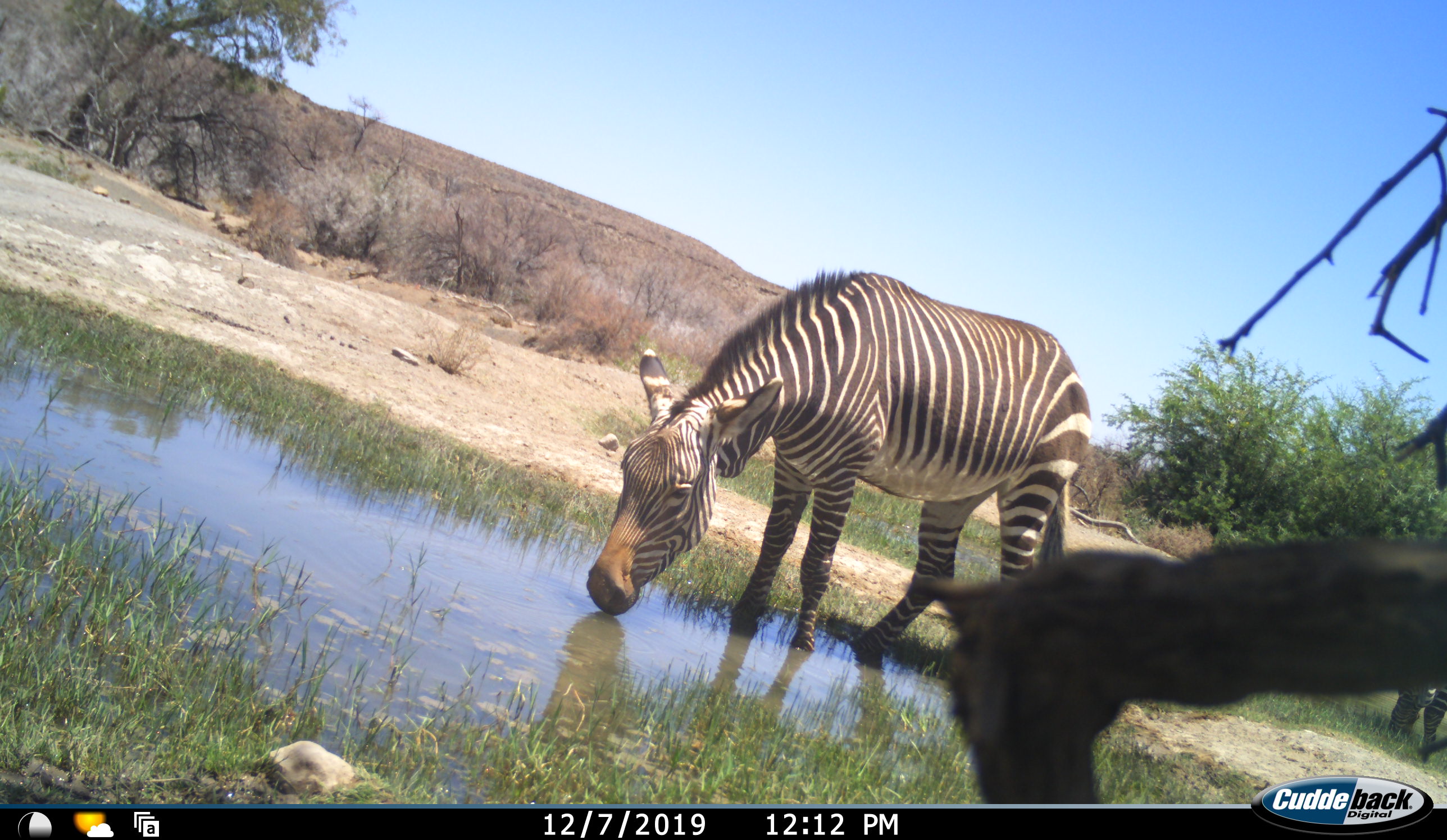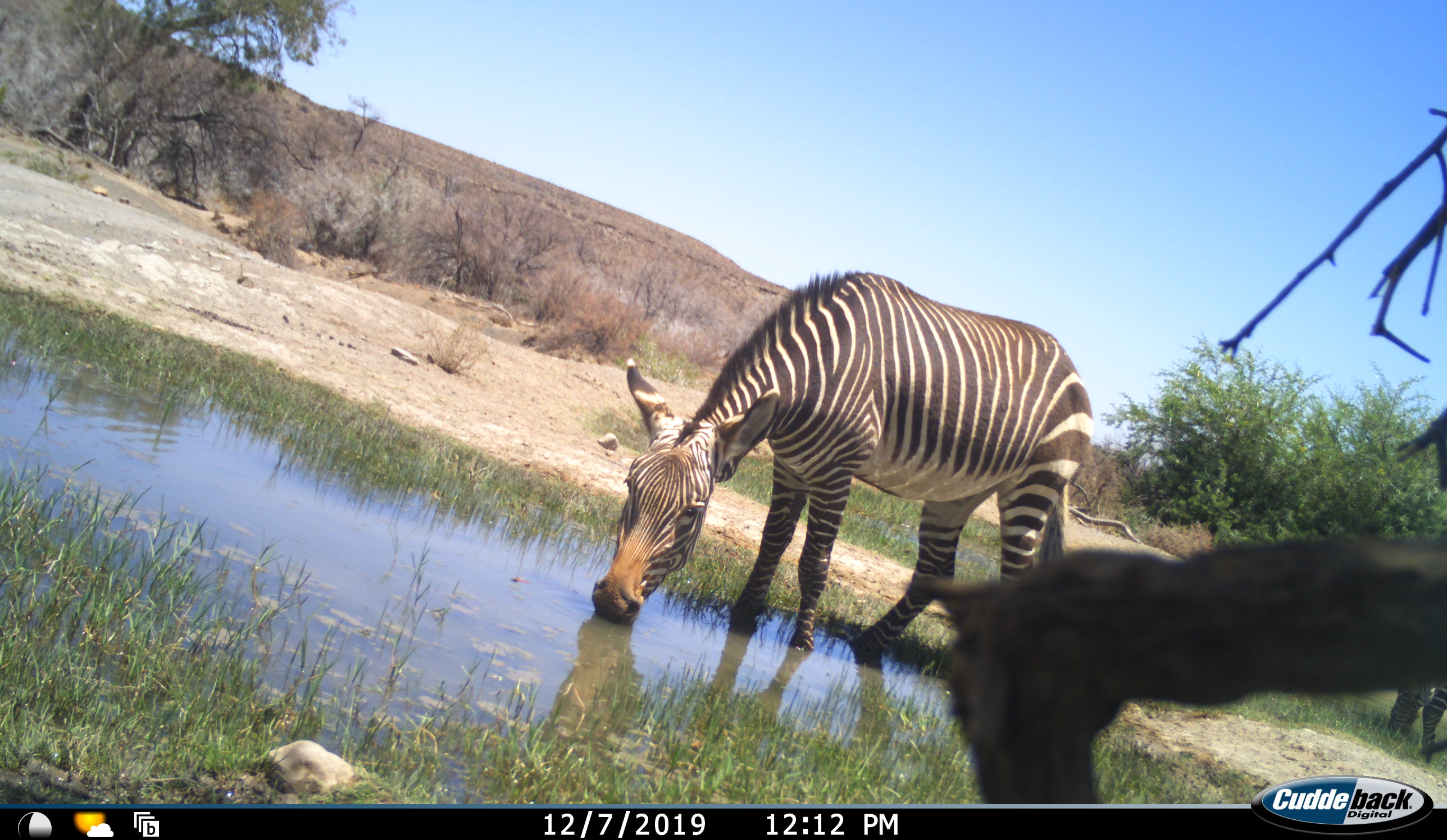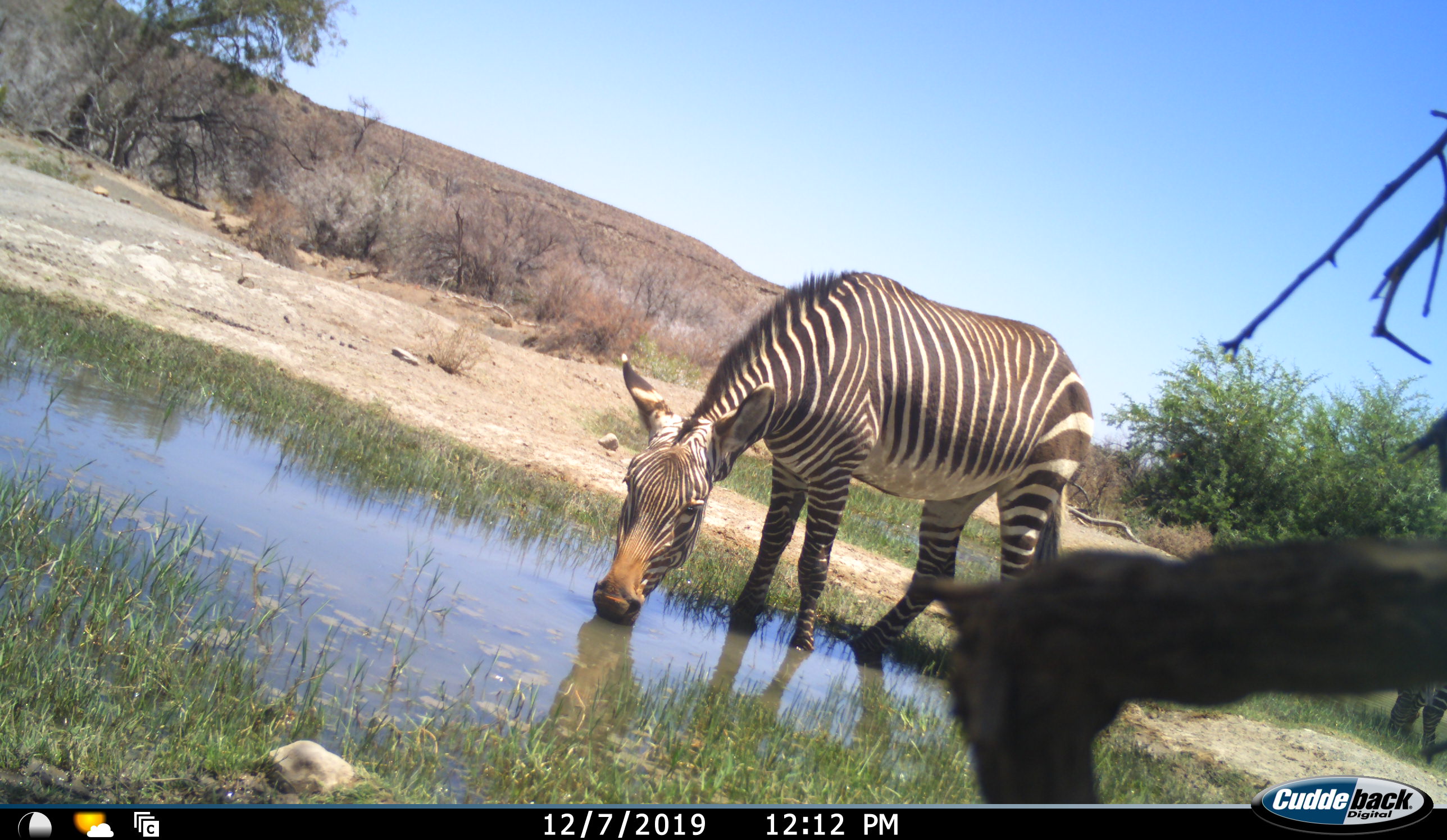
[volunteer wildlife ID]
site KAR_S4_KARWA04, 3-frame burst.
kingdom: Animalia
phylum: Chordata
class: Mammalia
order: Perissodactyla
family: Equidae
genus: Equus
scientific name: Equus zebra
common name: mountain zebra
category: zebramountain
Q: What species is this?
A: Zebramountain (mountain zebra) (Equus zebra).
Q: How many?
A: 2.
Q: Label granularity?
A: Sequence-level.